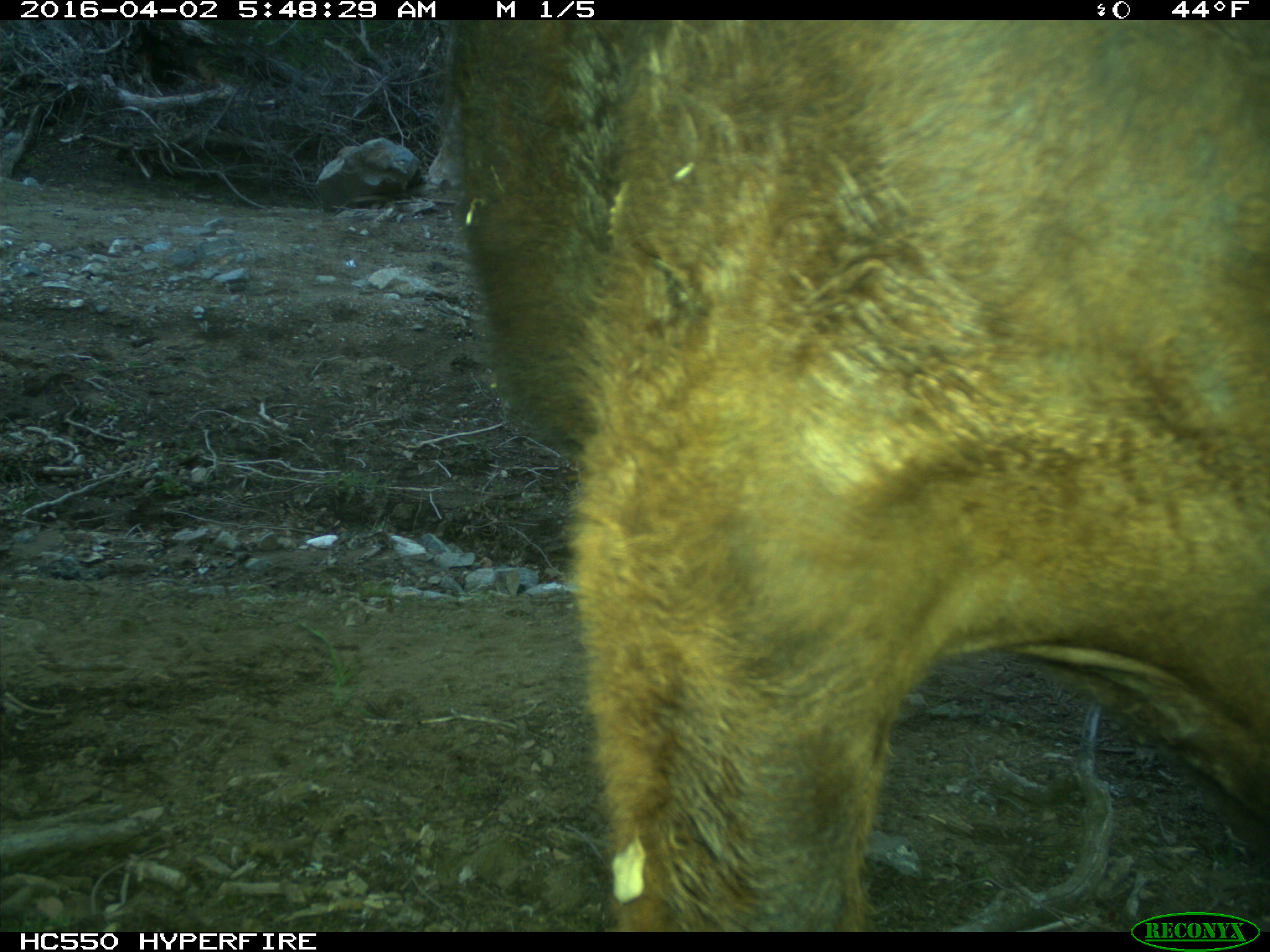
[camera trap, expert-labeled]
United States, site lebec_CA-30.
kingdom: Animalia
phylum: Chordata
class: Mammalia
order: Artiodactyla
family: Bovidae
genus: Bos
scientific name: Bos taurus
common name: domestic cow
Bos taurus (domestic cow).